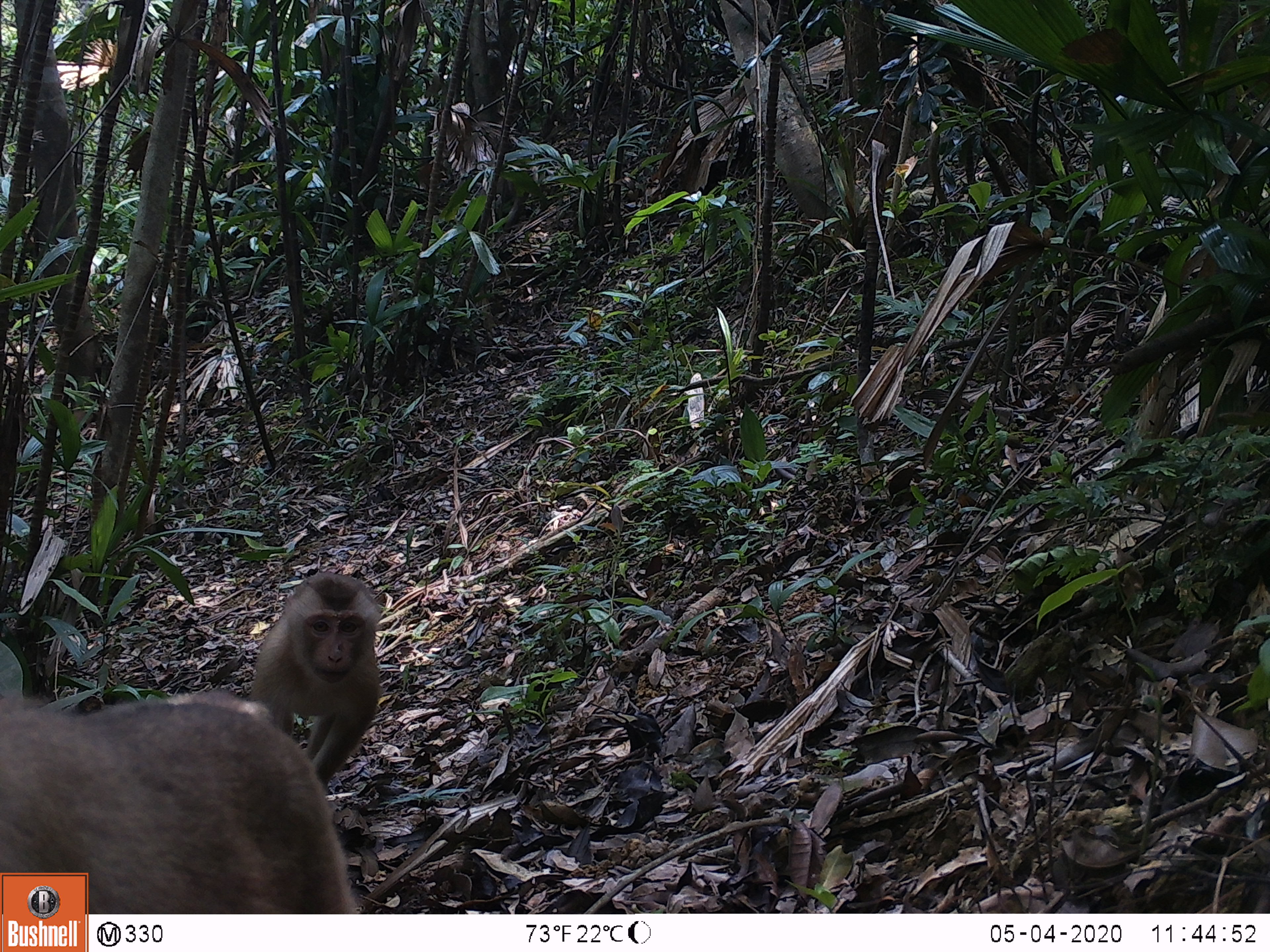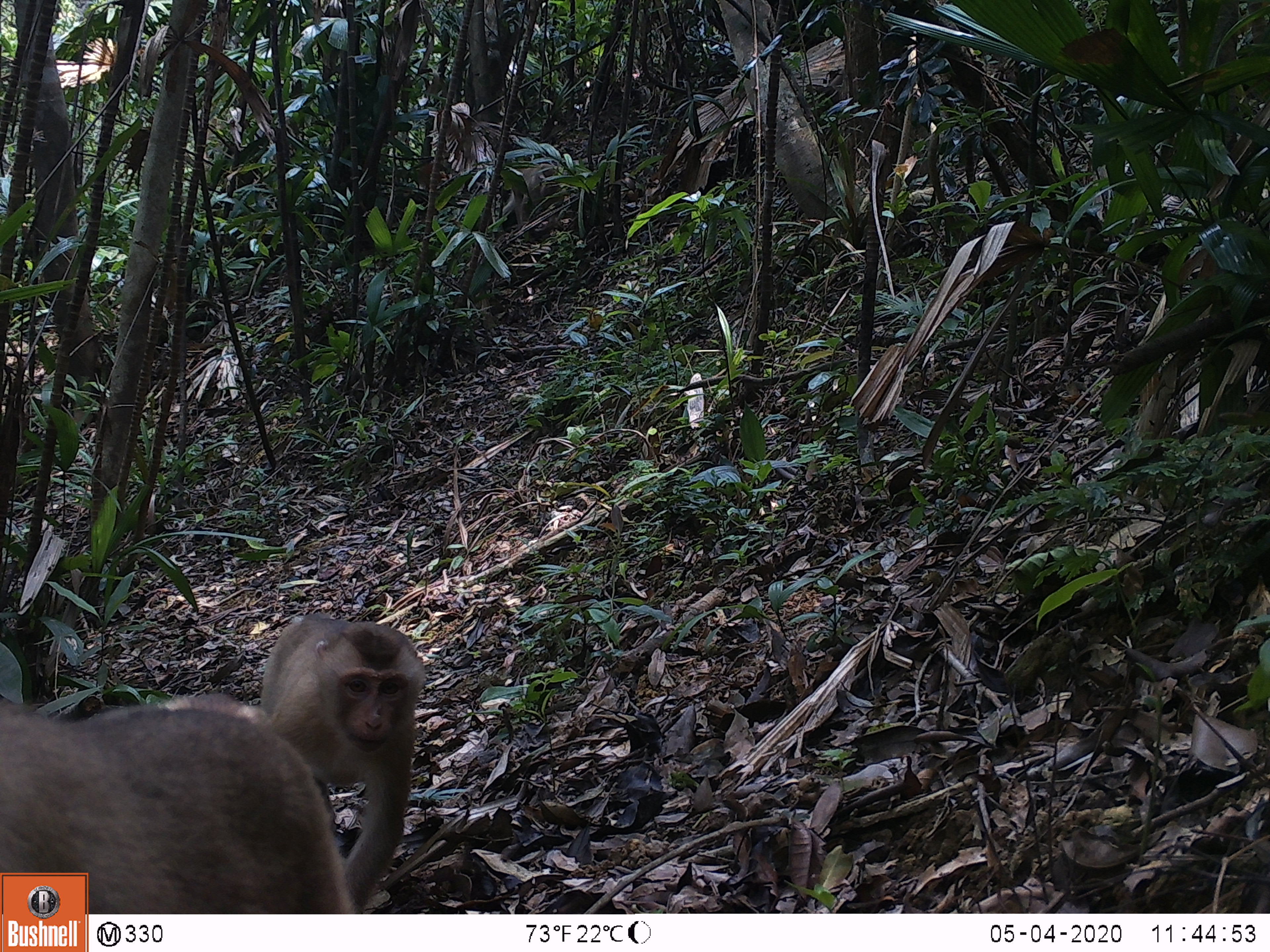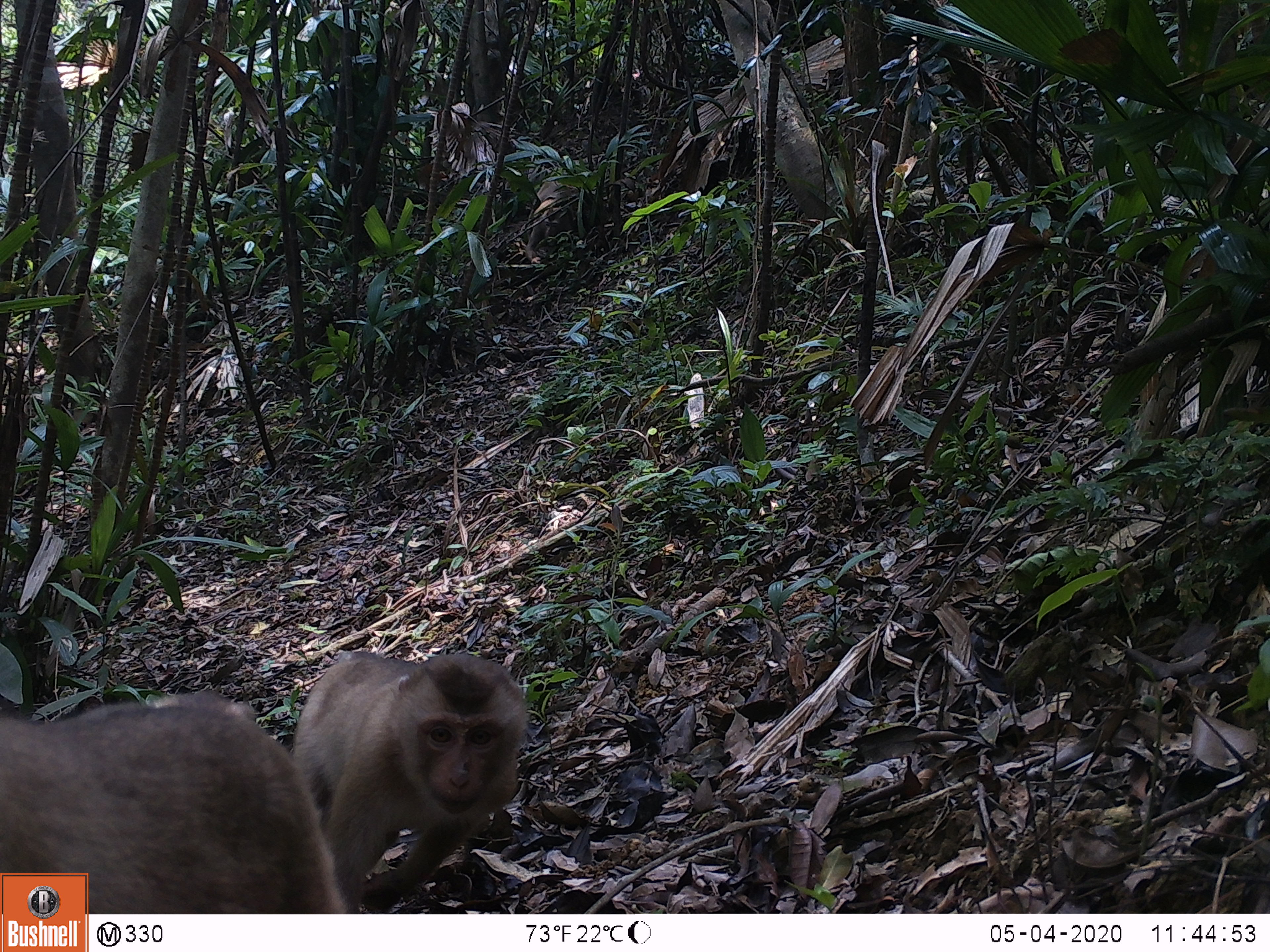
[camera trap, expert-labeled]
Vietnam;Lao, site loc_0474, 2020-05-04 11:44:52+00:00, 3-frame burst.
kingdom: Animalia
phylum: Chordata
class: Mammalia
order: Primates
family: Cercopithecidae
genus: Macaca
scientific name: Macaca nemestrina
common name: pig-tailed macaque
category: pig tailed macaque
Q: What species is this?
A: Pig tailed macaque (pig-tailed macaque) (Macaca nemestrina).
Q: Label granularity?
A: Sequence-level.